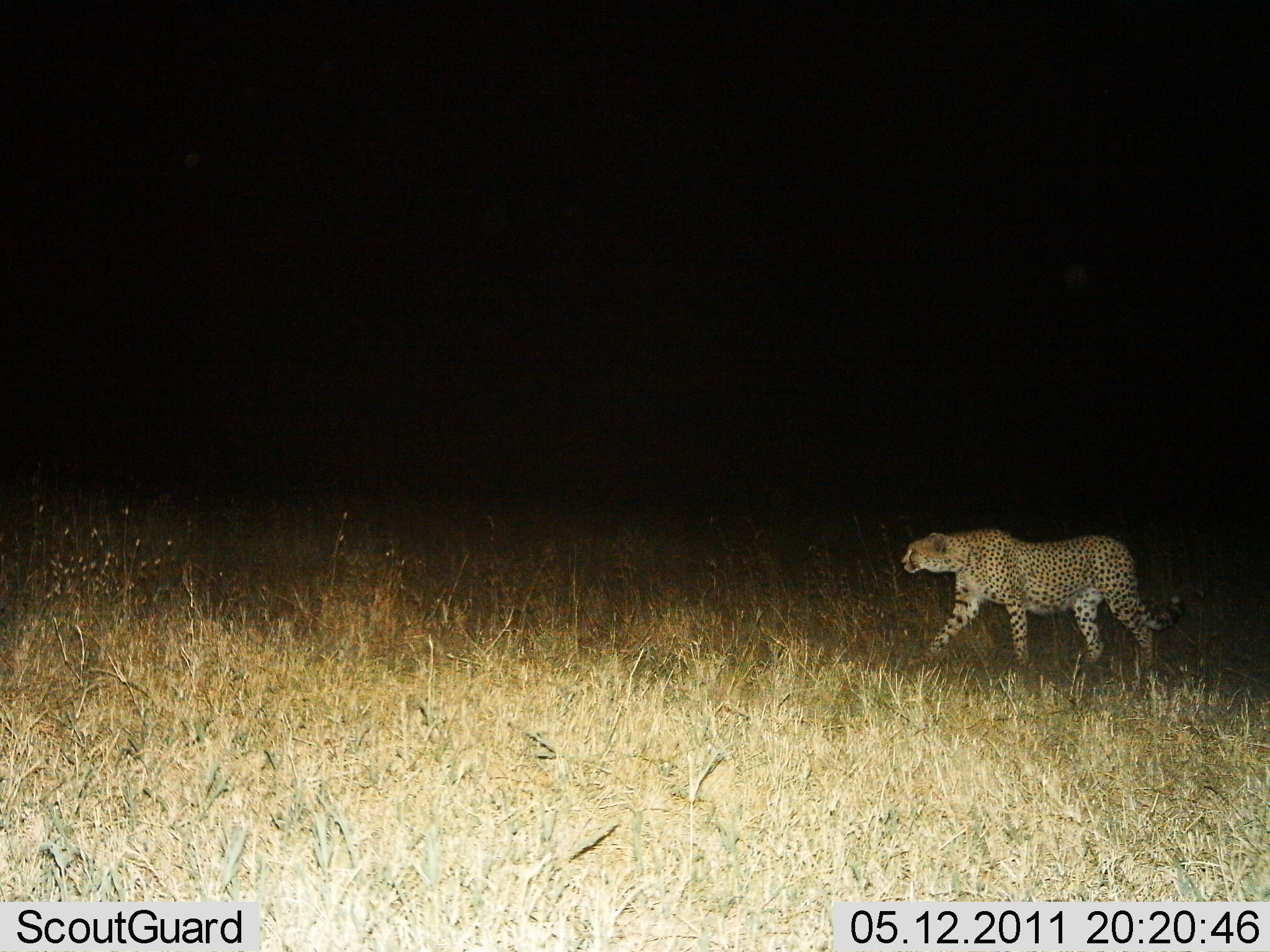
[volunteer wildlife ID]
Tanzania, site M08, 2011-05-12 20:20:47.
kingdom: Animalia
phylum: Chordata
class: Mammalia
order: Carnivora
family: Felidae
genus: Acinonyx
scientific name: Acinonyx jubatus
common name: cheetah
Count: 1.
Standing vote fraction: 0%.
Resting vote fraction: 0%.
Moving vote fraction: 100%.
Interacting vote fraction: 0%.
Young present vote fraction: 0%.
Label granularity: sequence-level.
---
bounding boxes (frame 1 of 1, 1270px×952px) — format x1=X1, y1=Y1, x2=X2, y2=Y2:
animal: x1=900, y1=528, x2=1185, y2=668